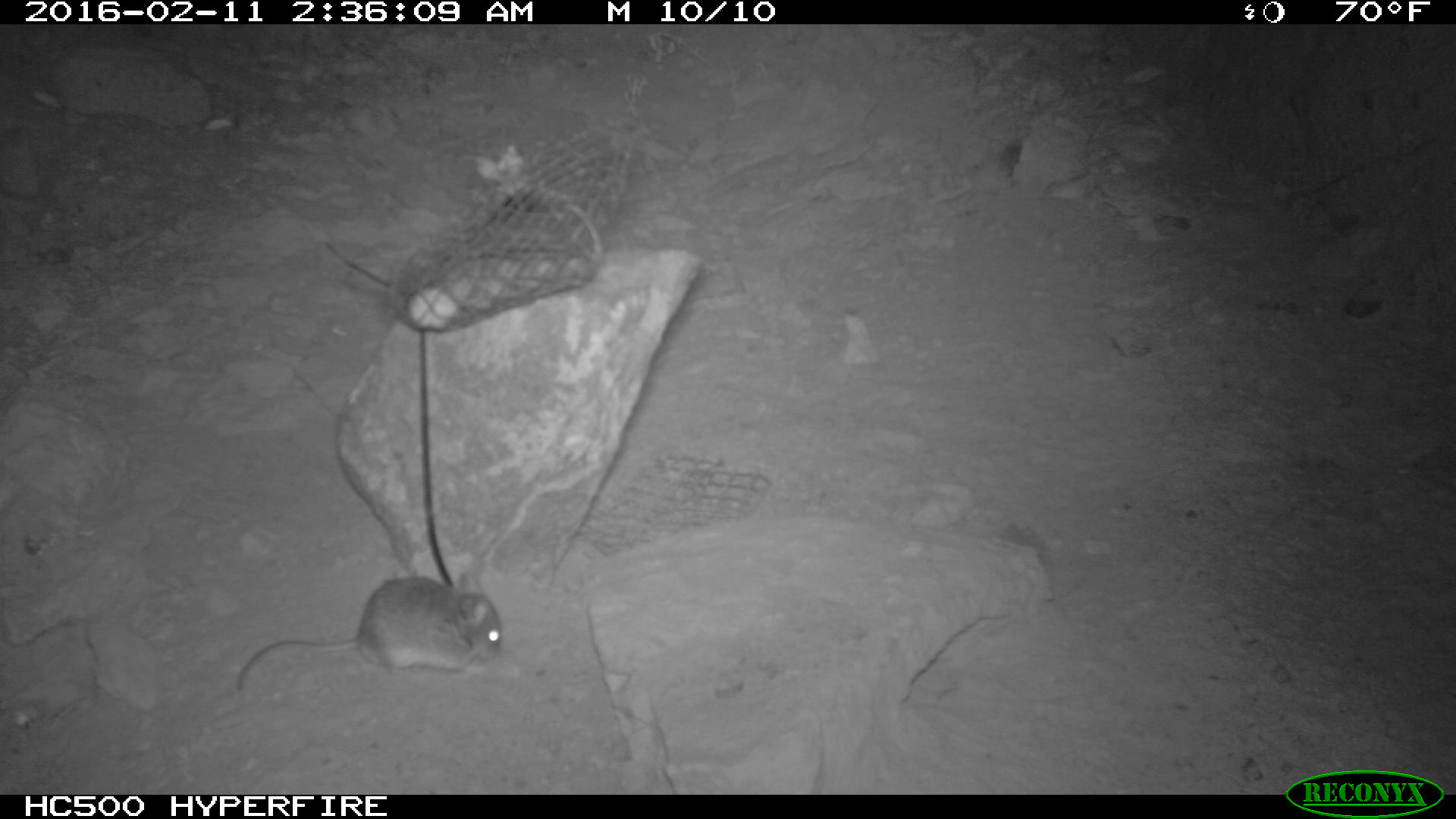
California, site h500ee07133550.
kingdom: Animalia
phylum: Chordata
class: Mammalia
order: Rodentia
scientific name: Rodentia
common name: rodent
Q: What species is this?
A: Rodent (Rodentia).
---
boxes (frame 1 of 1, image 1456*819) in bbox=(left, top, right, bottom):
rodent: bbox=(234, 573, 504, 692)